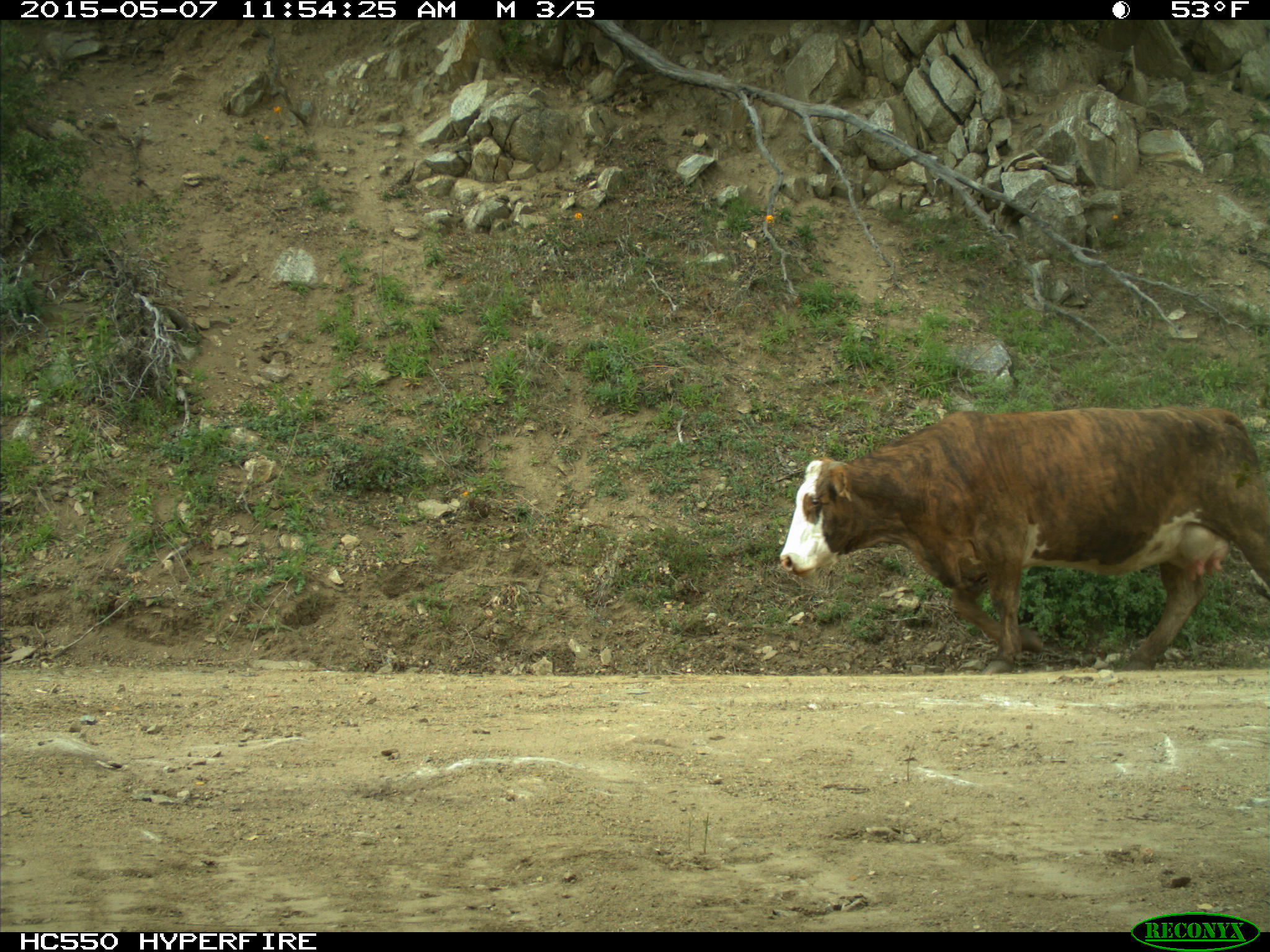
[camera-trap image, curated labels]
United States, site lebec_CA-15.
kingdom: Animalia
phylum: Chordata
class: Mammalia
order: Artiodactyla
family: Bovidae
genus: Bos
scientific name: Bos taurus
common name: domestic cow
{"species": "Bos taurus (domestic cow)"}